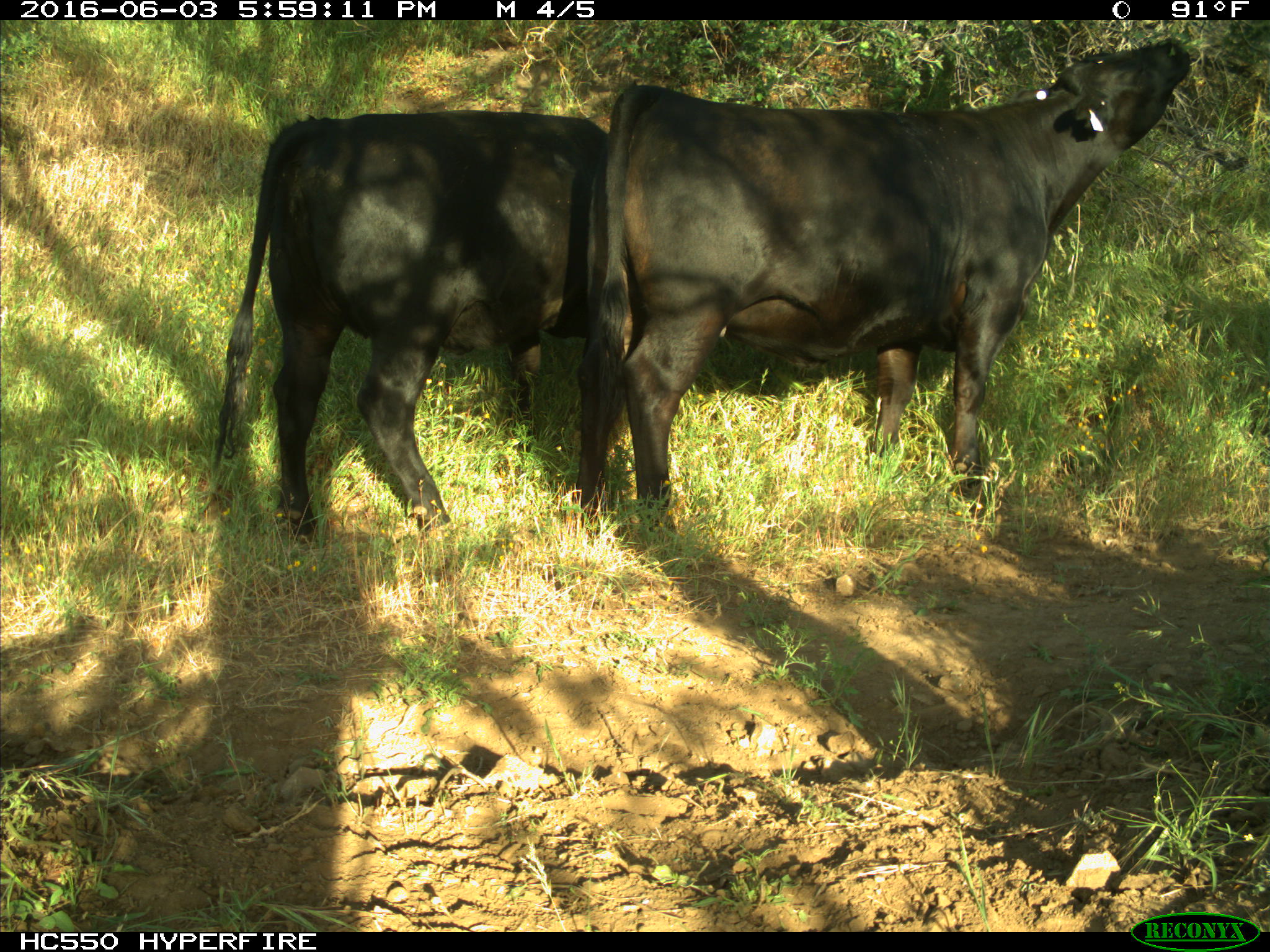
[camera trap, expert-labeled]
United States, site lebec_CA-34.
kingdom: Animalia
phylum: Chordata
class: Mammalia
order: Artiodactyla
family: Bovidae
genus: Bos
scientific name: Bos taurus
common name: domestic cow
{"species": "Bos taurus (domestic cow)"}